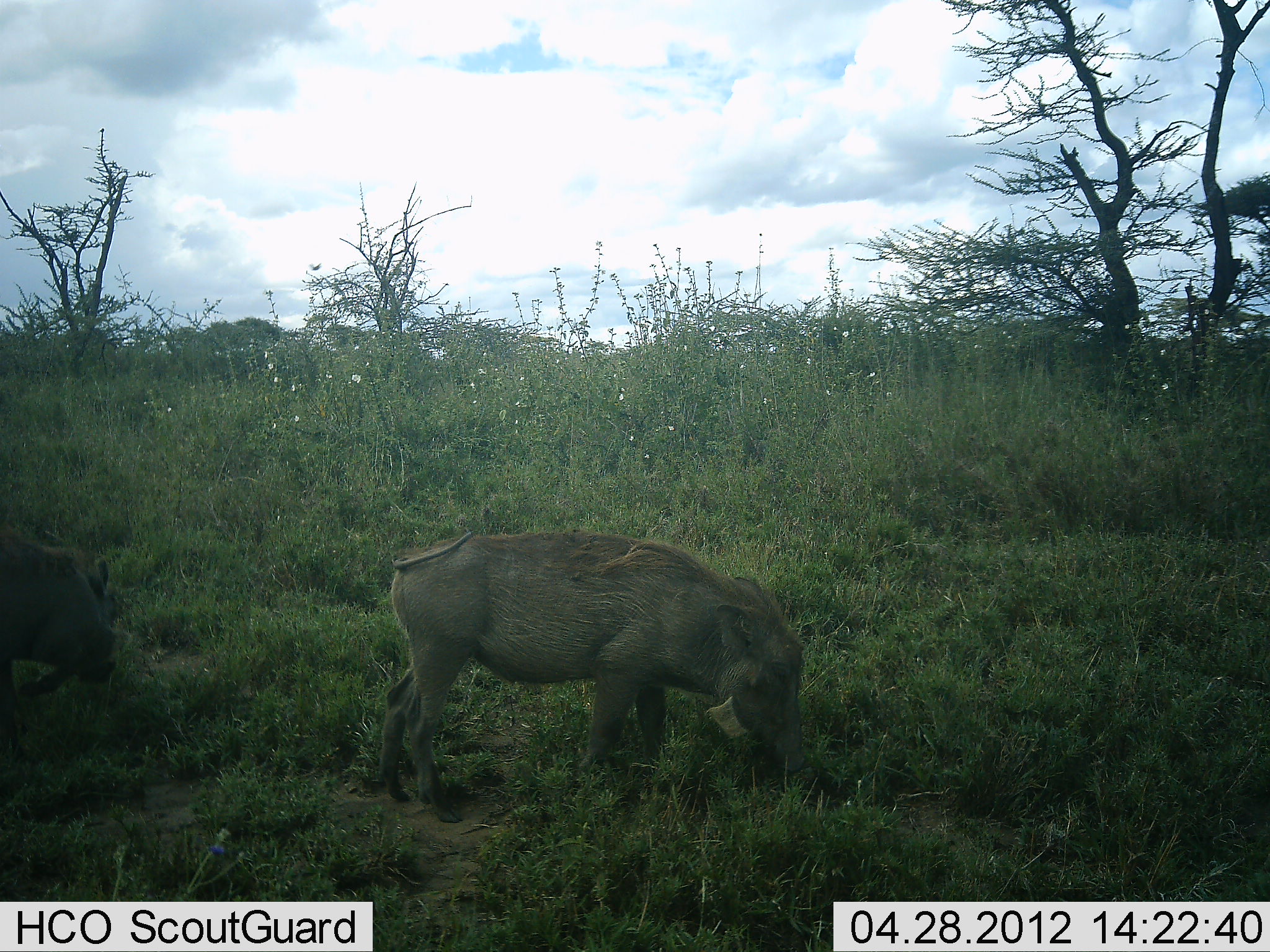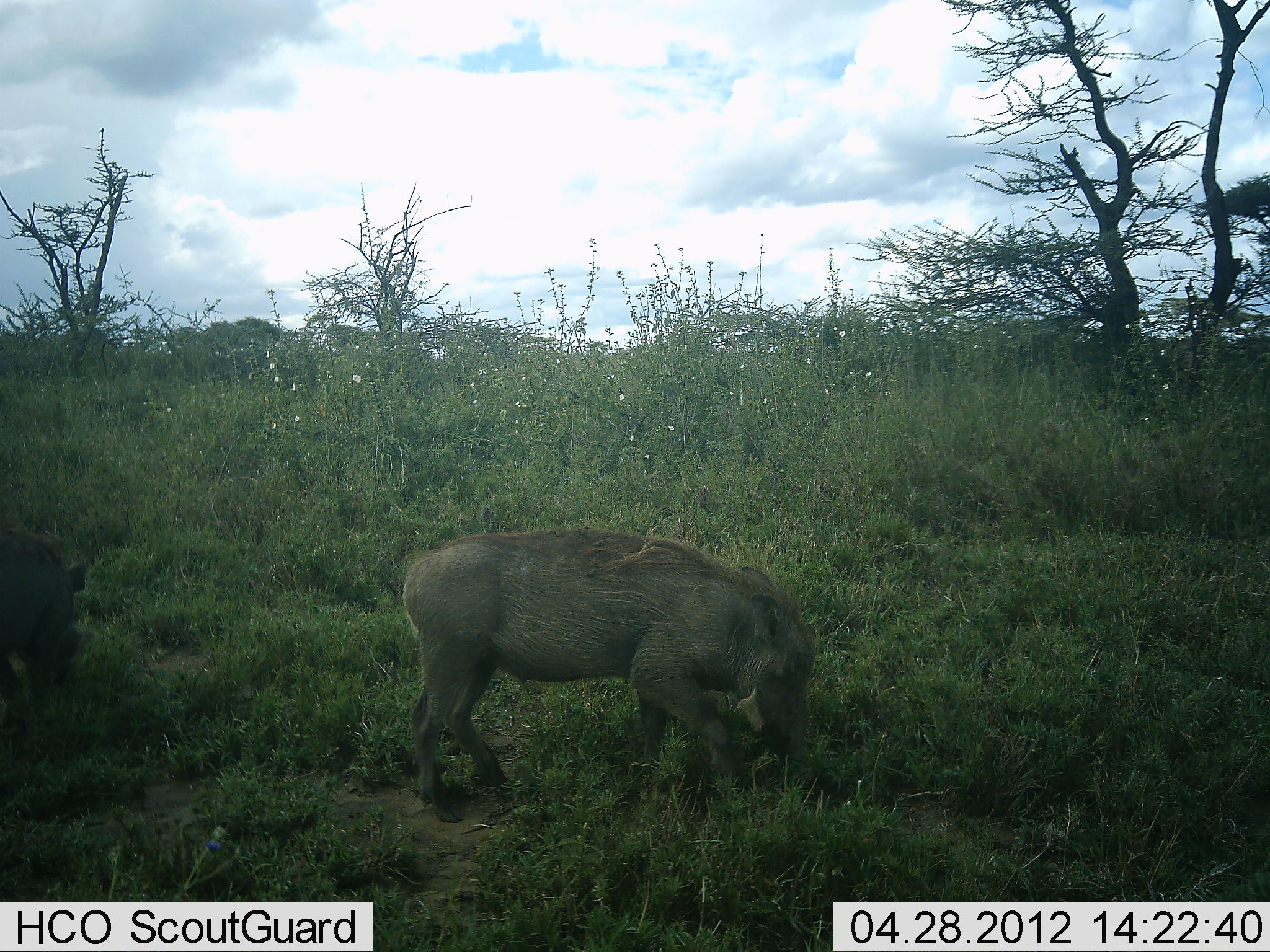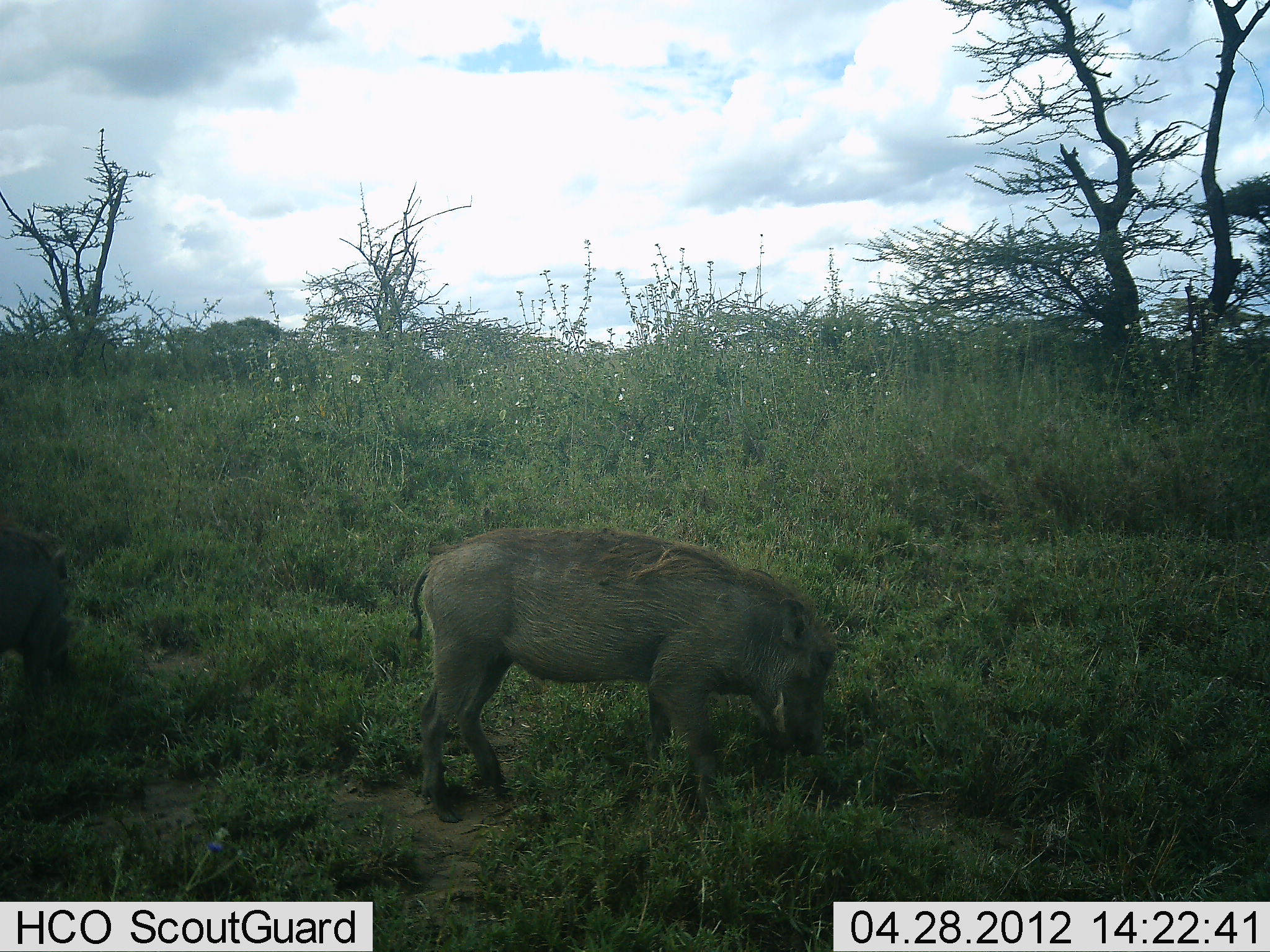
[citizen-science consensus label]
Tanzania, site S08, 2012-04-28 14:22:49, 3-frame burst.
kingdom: Animalia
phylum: Chordata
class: Mammalia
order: Artiodactyla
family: Suidae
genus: Phacochoerus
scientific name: Phacochoerus africanus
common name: warthog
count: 2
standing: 25%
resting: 0%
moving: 12%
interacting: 0%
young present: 6%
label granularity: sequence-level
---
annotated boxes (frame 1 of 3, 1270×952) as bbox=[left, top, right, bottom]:
animal: bbox=[378, 531, 802, 825]; bbox=[0, 521, 132, 743]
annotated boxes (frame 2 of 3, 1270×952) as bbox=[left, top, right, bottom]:
animal: bbox=[399, 529, 817, 823]; bbox=[0, 523, 95, 729]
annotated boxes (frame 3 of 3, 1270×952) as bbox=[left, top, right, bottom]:
animal: bbox=[406, 527, 838, 824]; bbox=[1, 517, 79, 700]